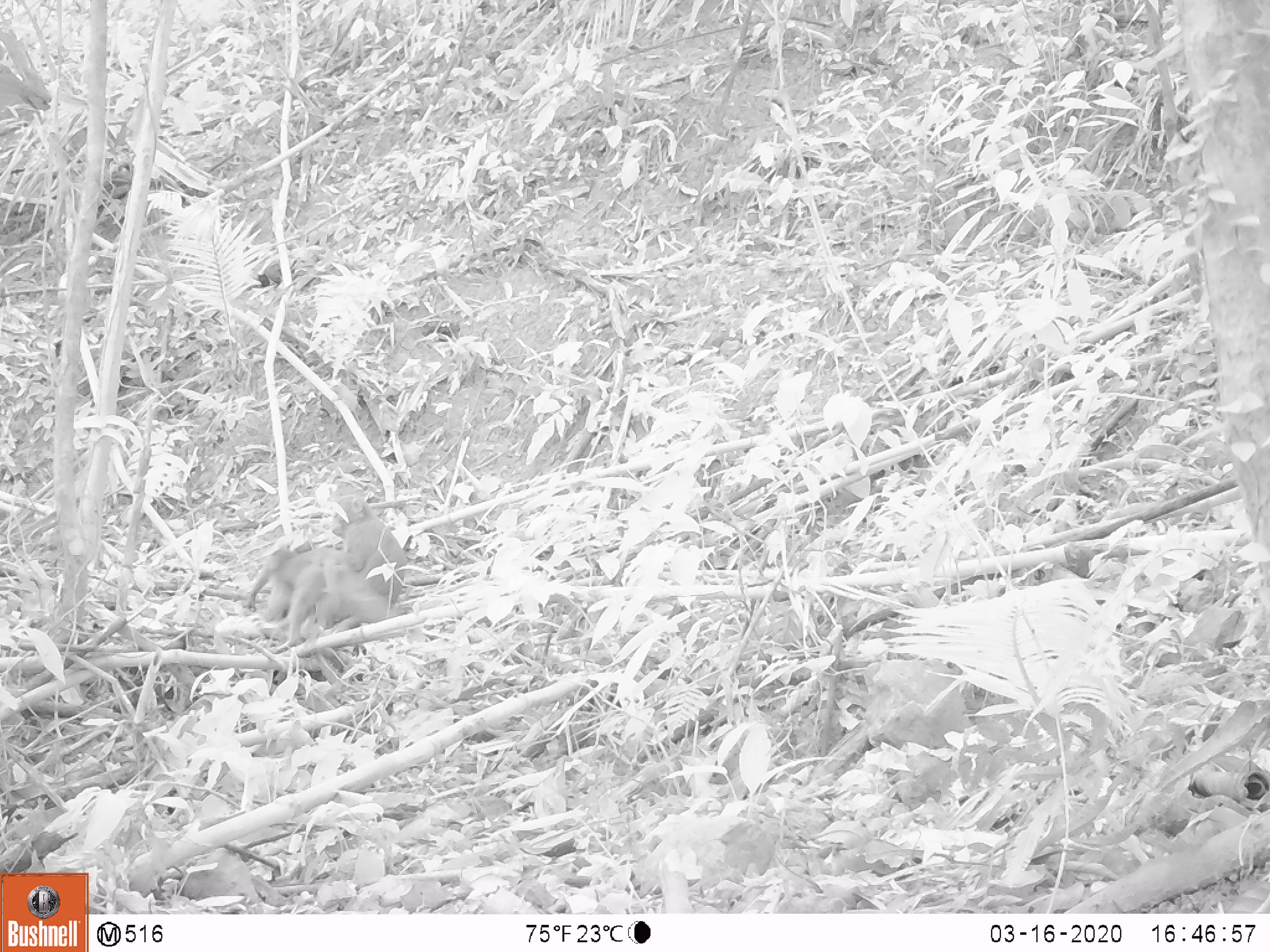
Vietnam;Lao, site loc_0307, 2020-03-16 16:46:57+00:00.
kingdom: Animalia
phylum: Chordata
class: Mammalia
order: Primates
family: Cercopithecidae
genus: Macaca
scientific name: Macaca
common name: macaques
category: assam or rhesus macaque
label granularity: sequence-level